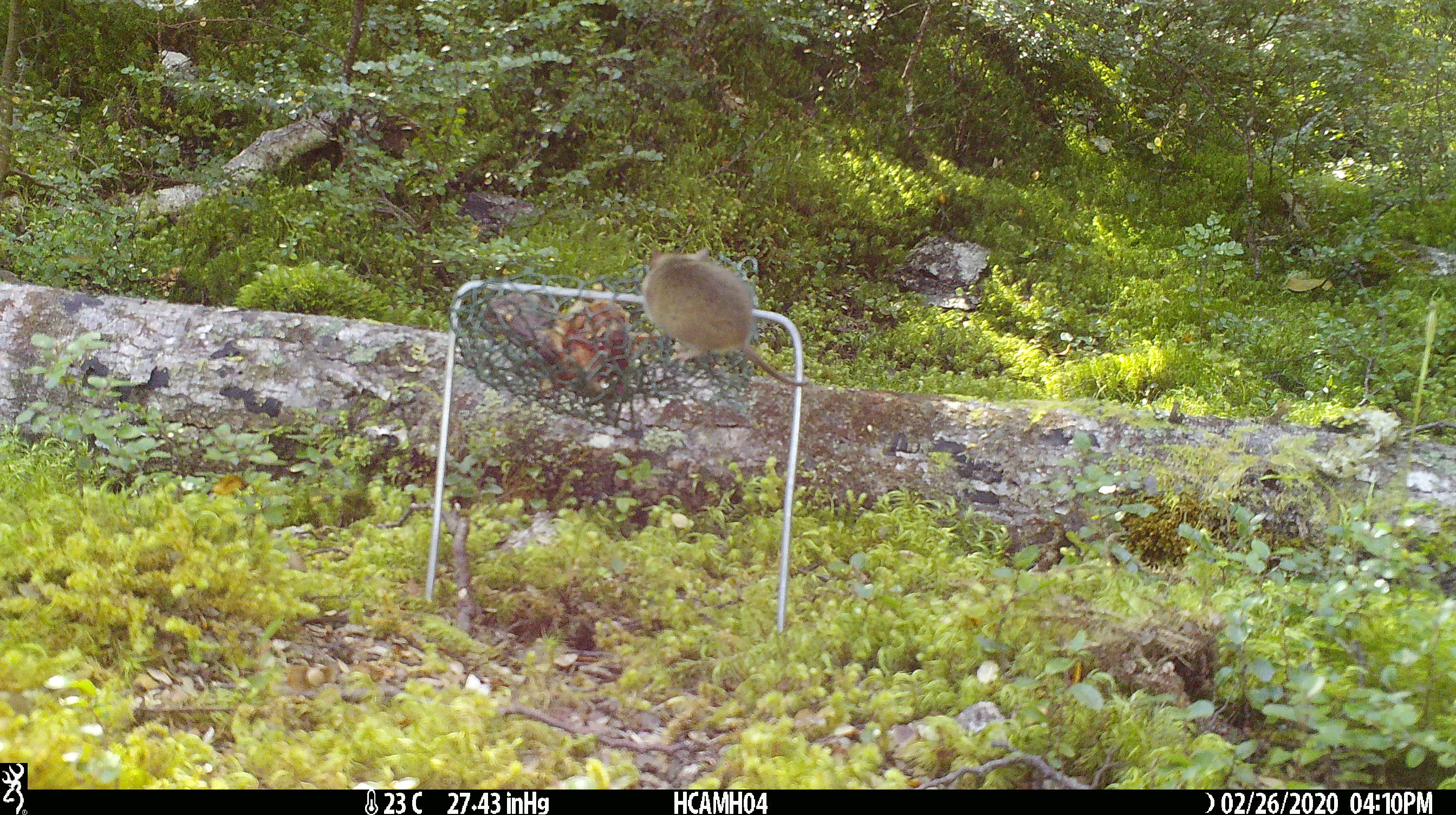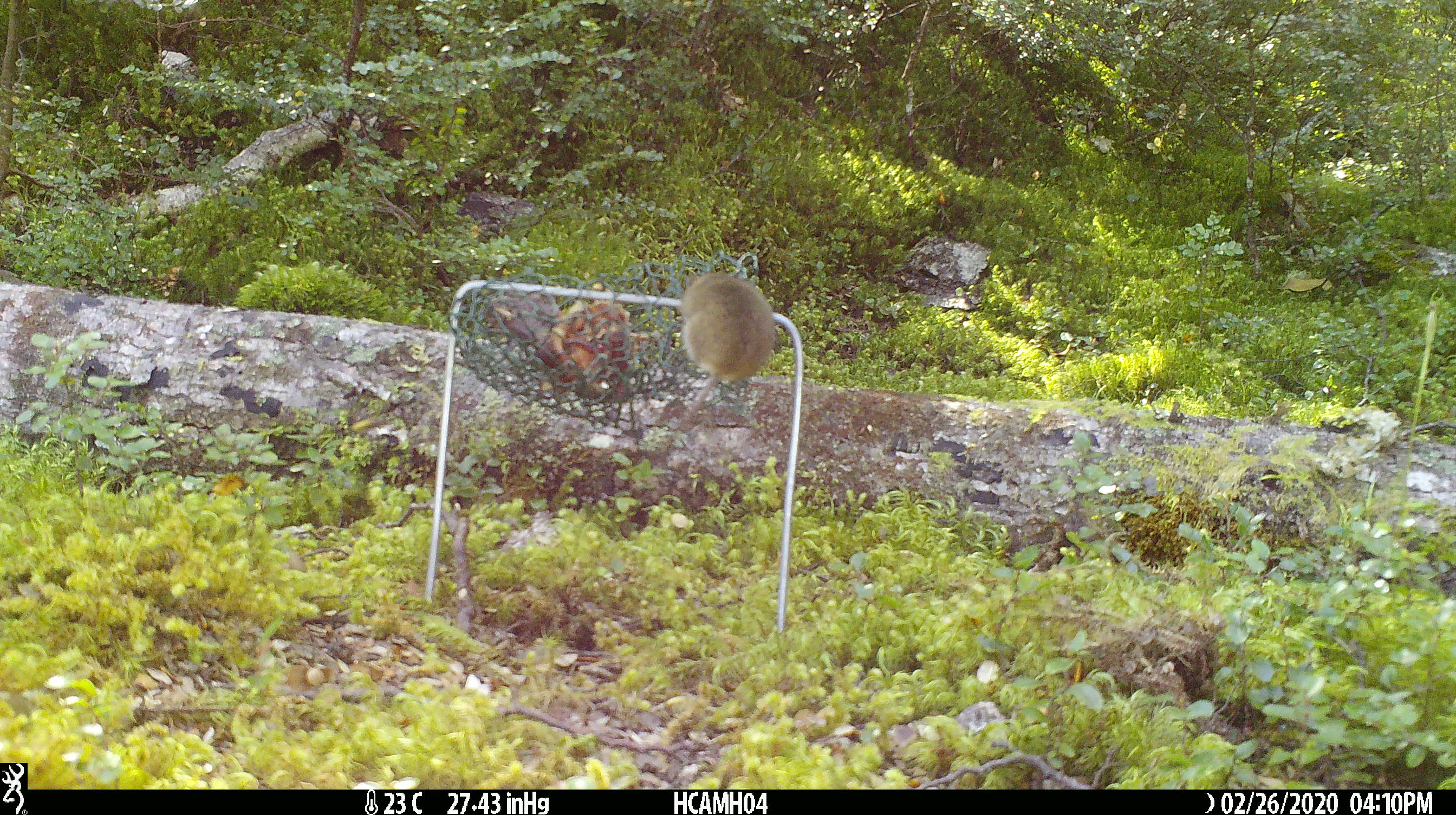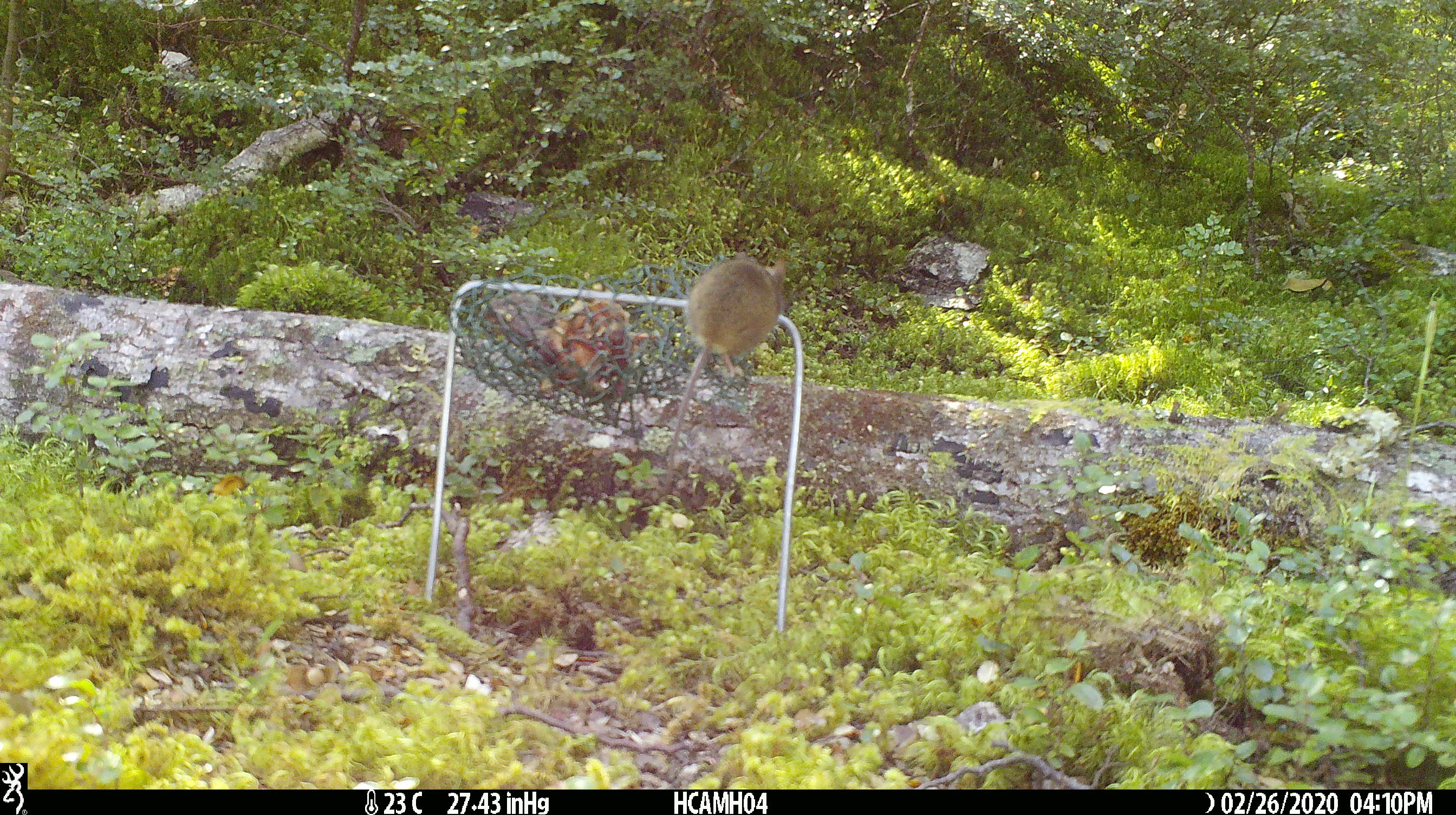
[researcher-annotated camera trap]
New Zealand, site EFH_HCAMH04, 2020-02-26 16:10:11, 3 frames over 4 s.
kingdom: Animalia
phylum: Chordata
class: Mammalia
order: Rodentia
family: Muridae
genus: Mus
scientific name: Mus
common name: mouse